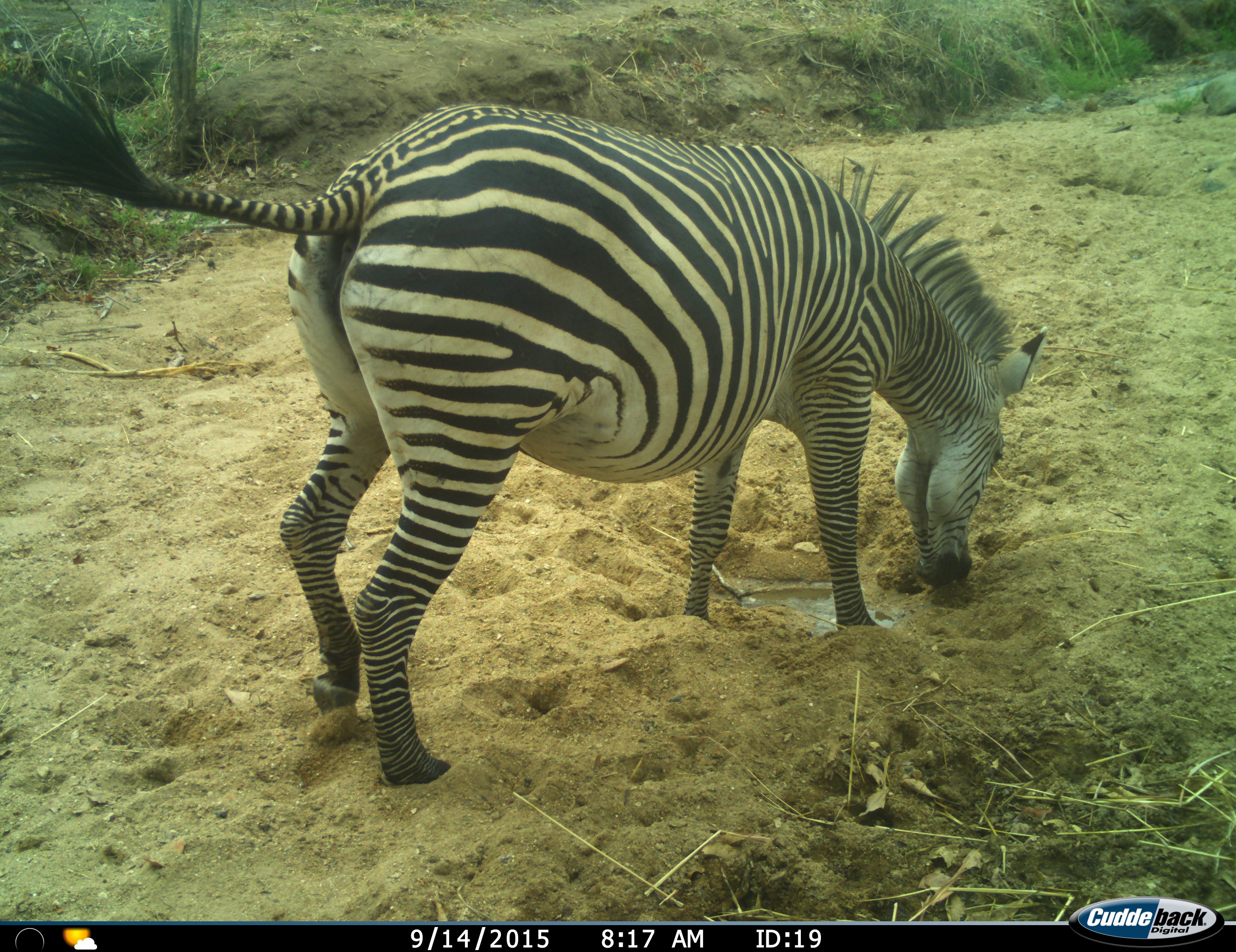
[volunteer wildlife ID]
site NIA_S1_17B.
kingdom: Animalia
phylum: Chordata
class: Mammalia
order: Perissodactyla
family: Equidae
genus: Equus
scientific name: Equus quagga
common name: plains zebra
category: zebraplains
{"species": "zebraplains (plains zebra) (Equus quagga)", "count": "1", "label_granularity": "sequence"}